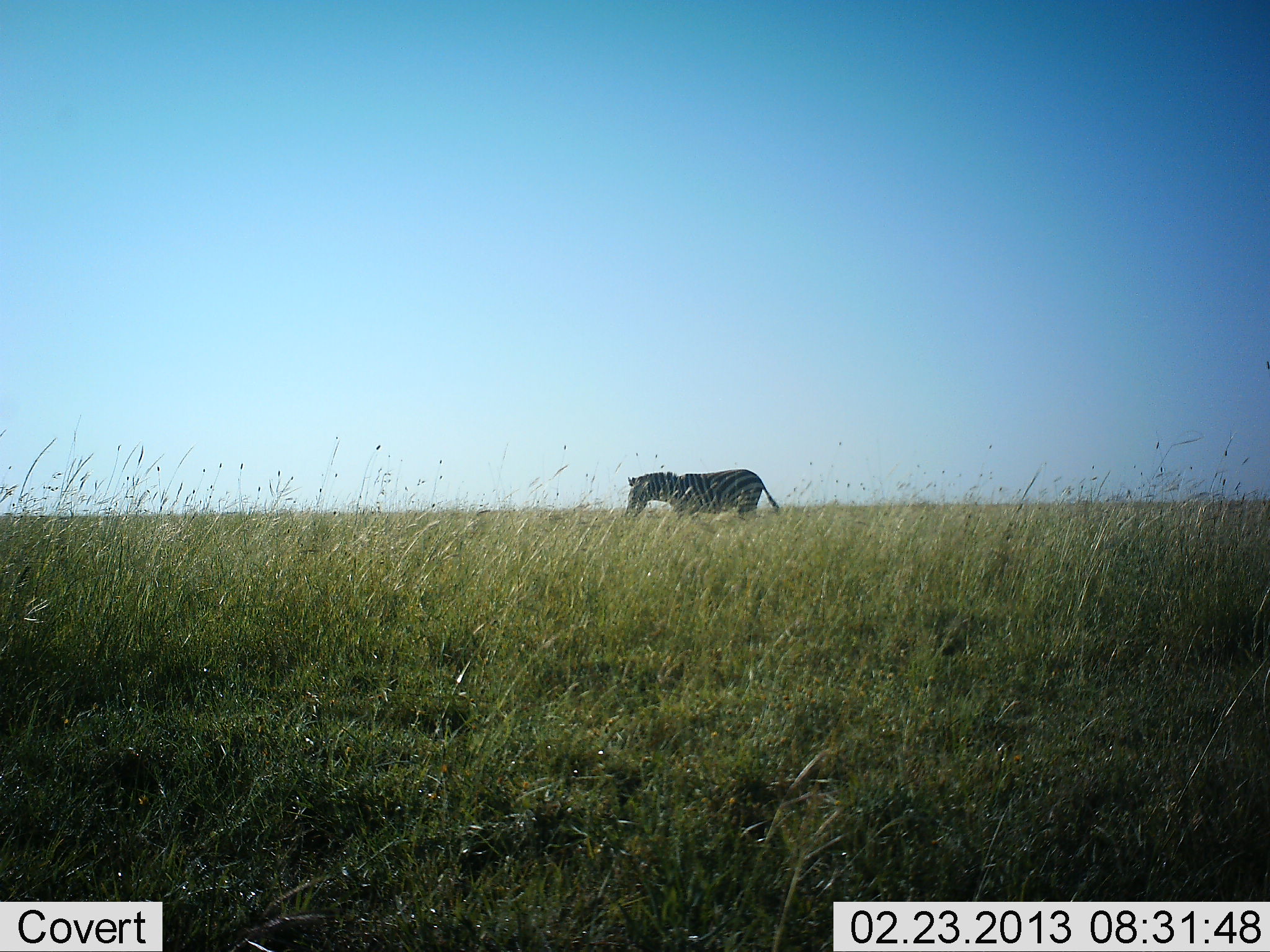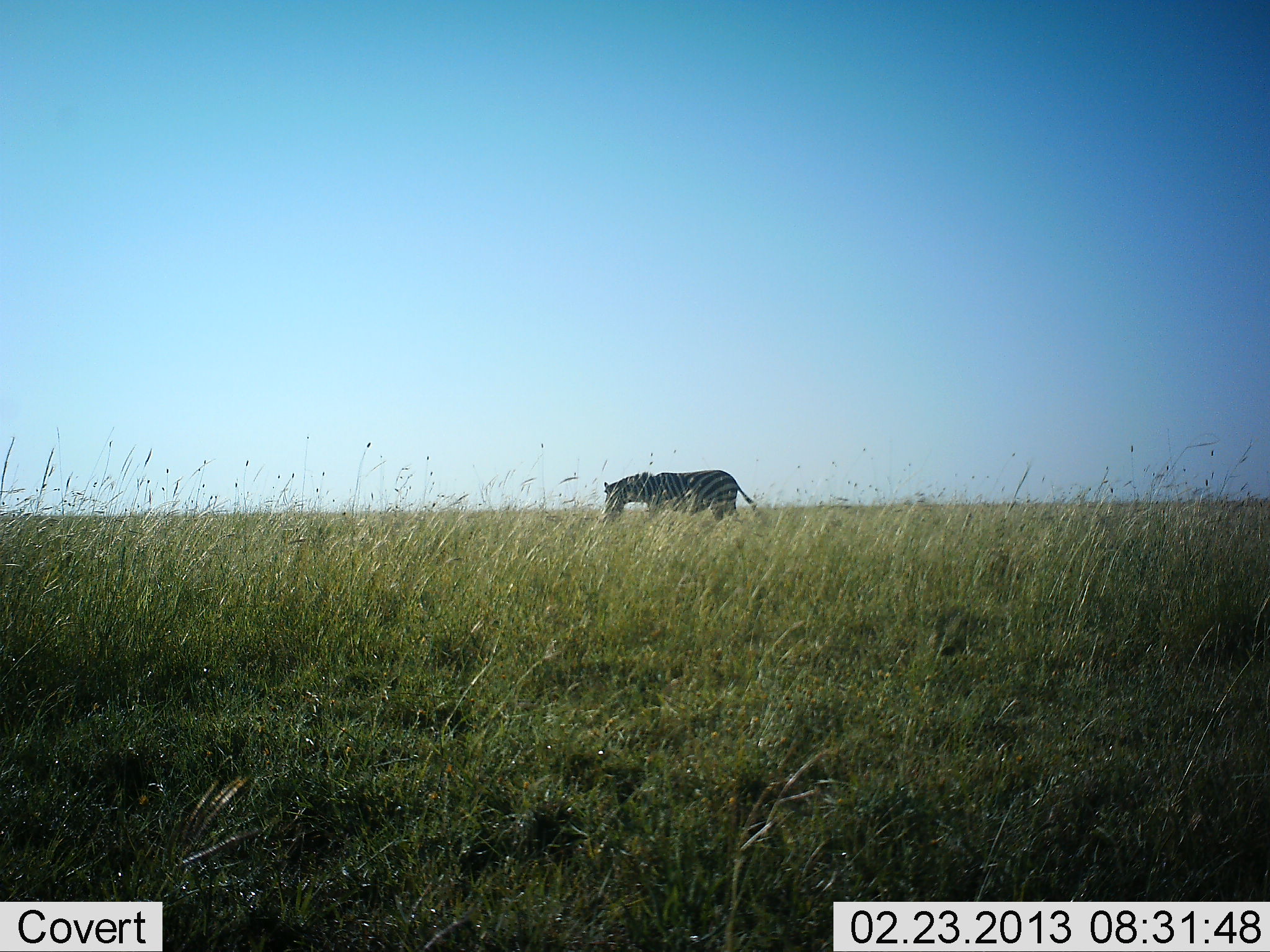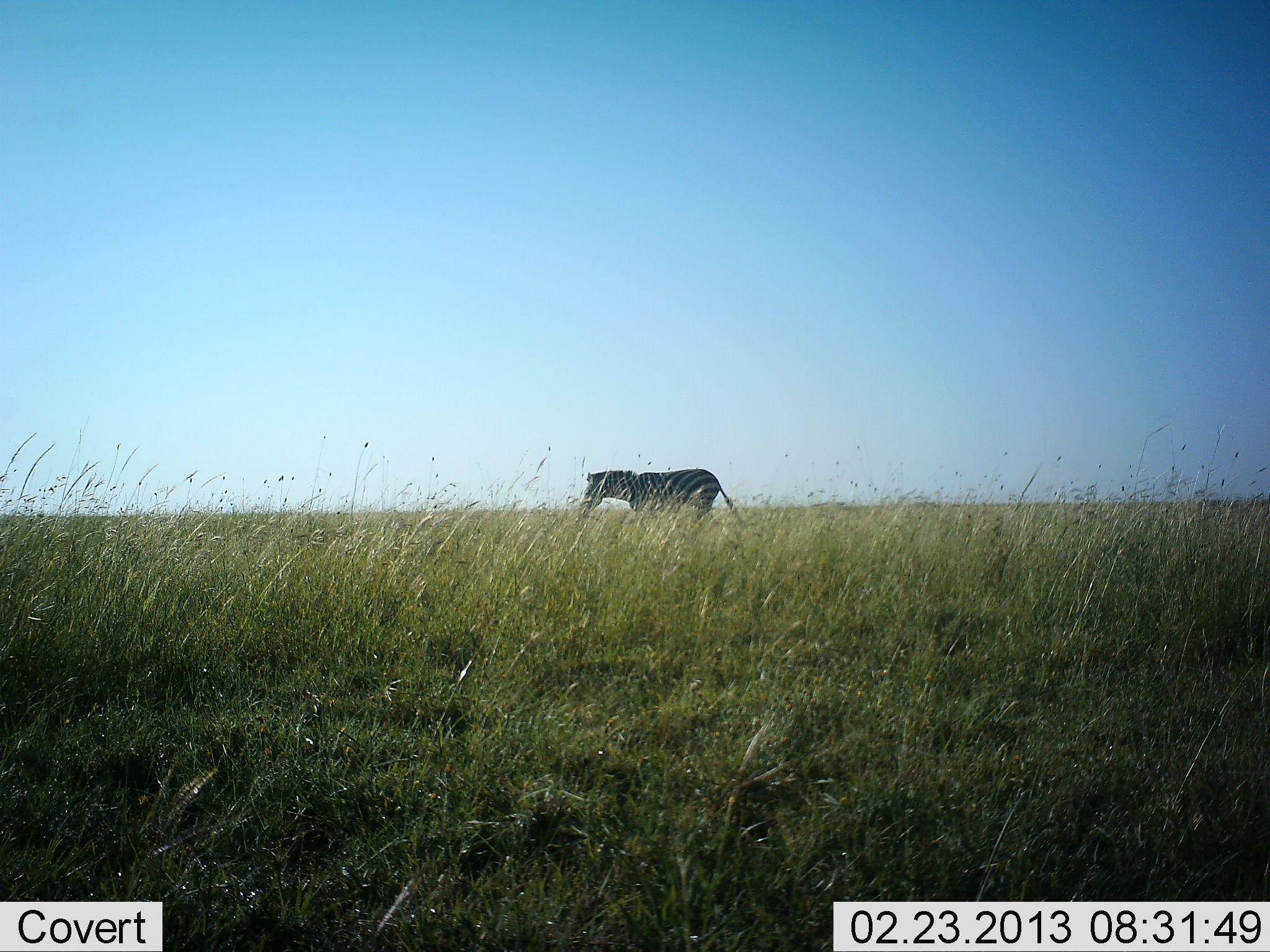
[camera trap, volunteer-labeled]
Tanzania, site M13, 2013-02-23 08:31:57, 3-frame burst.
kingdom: Animalia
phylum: Chordata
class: Mammalia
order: Perissodactyla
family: Equidae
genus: Equus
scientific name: Equus quagga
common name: plains zebra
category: zebra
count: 1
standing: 24%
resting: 0%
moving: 76%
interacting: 0%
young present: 0%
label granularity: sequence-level